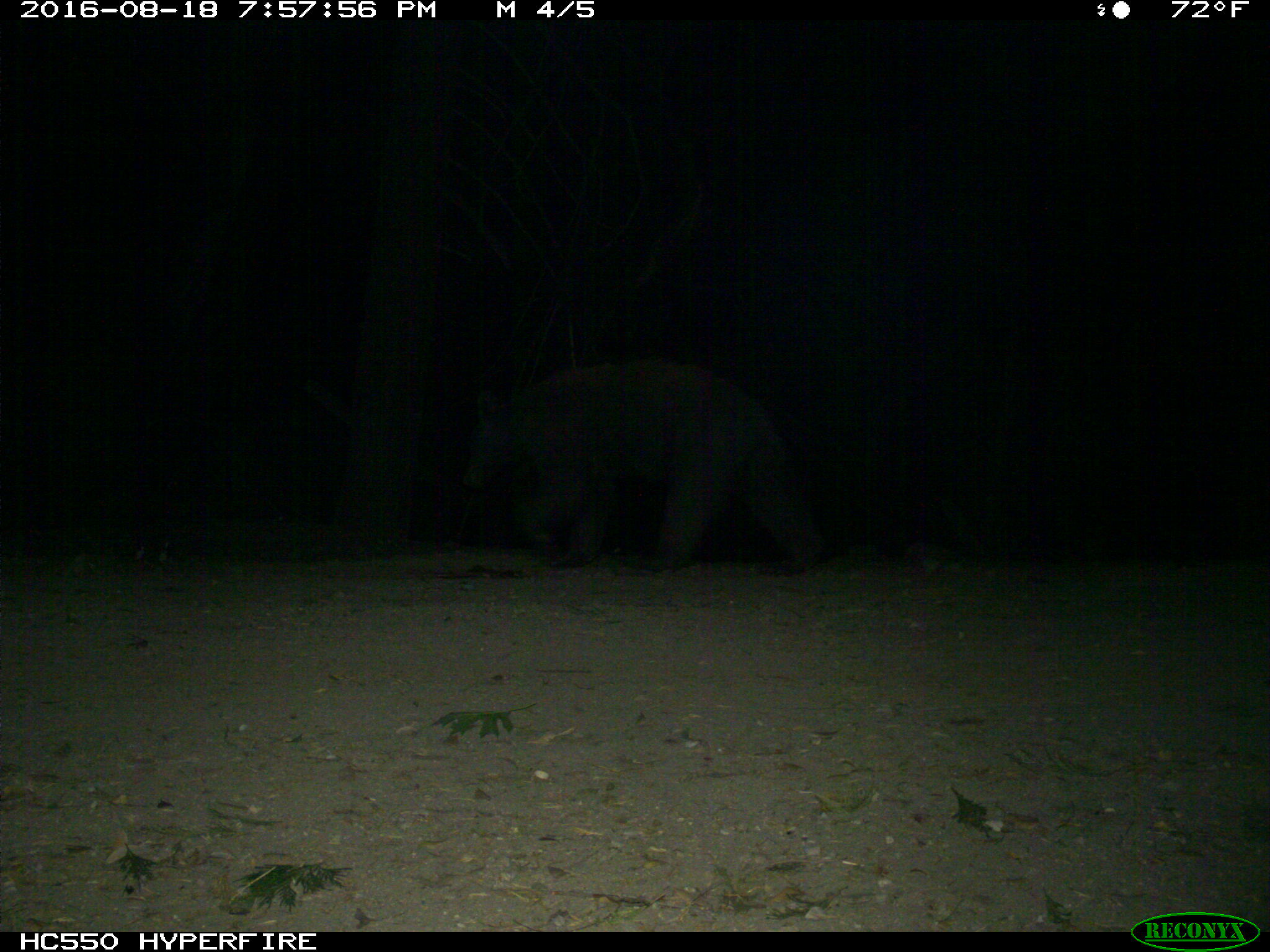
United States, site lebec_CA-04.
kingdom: Animalia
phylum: Chordata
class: Mammalia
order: Carnivora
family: Ursidae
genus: Ursus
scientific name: Ursus americanus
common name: american black bear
Ursus americanus (american black bear).